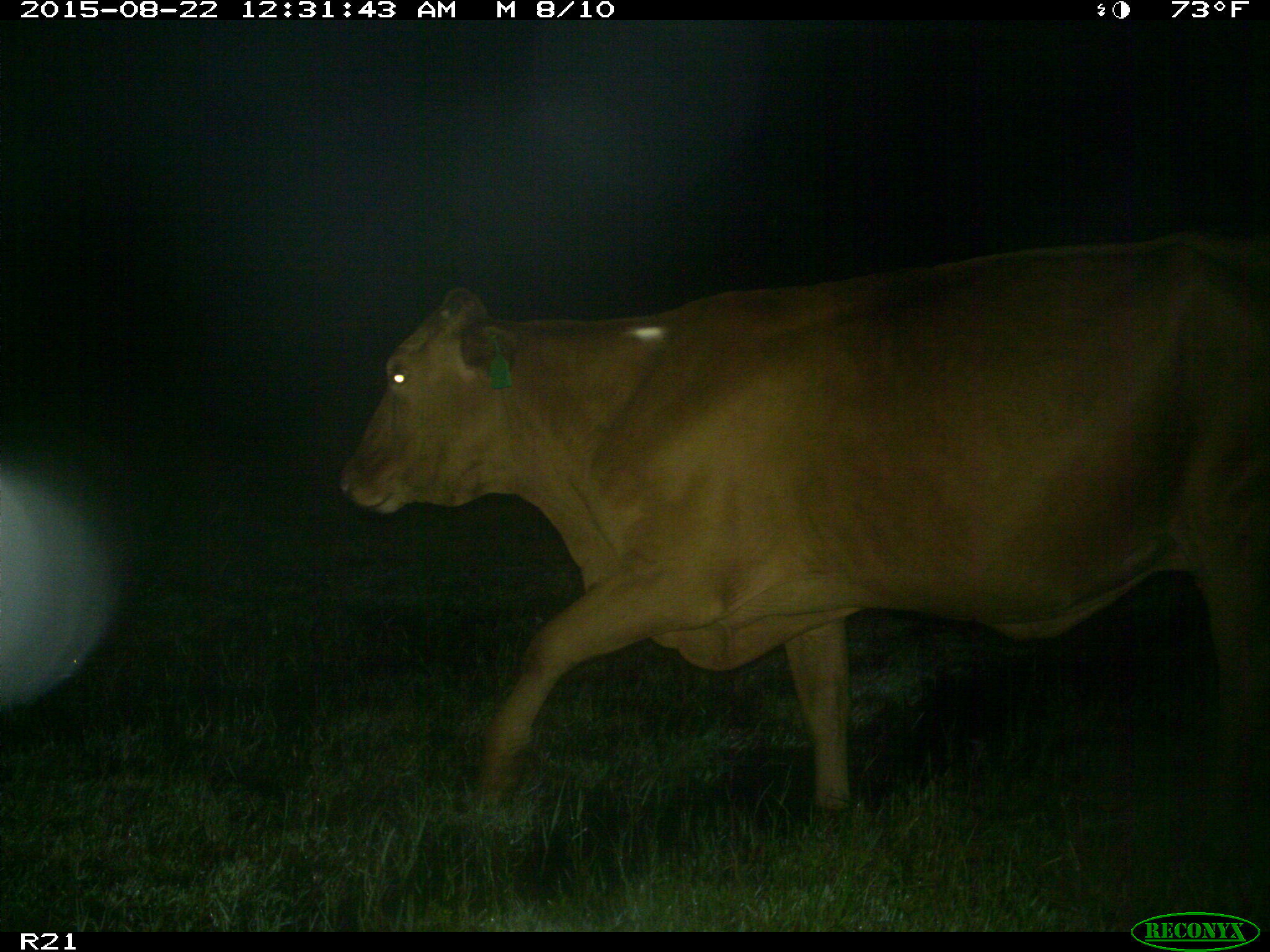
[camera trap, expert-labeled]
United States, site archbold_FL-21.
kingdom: Animalia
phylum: Chordata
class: Mammalia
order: Artiodactyla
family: Bovidae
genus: Bos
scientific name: Bos taurus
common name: domestic cow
Bos taurus (domestic cow).